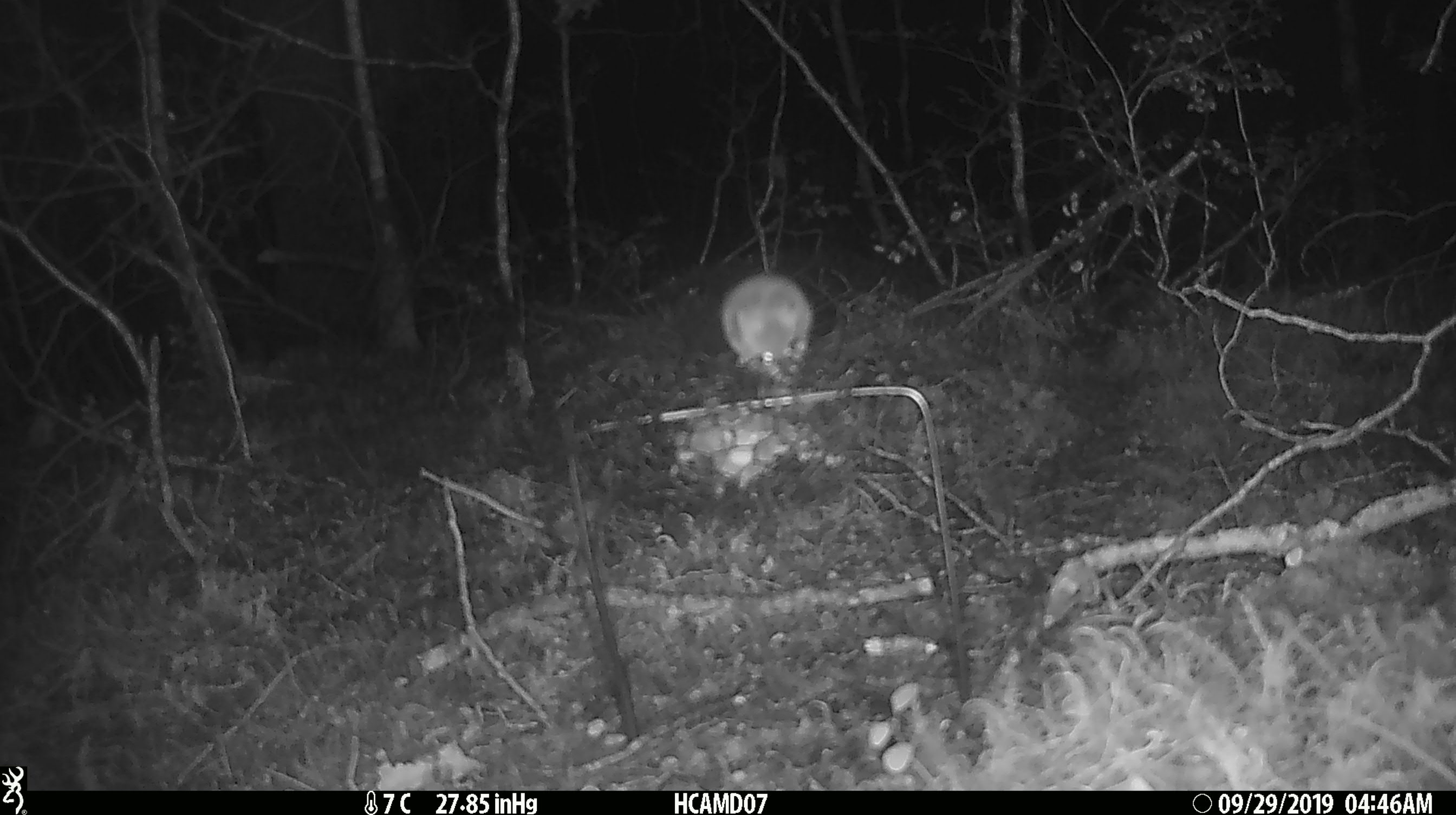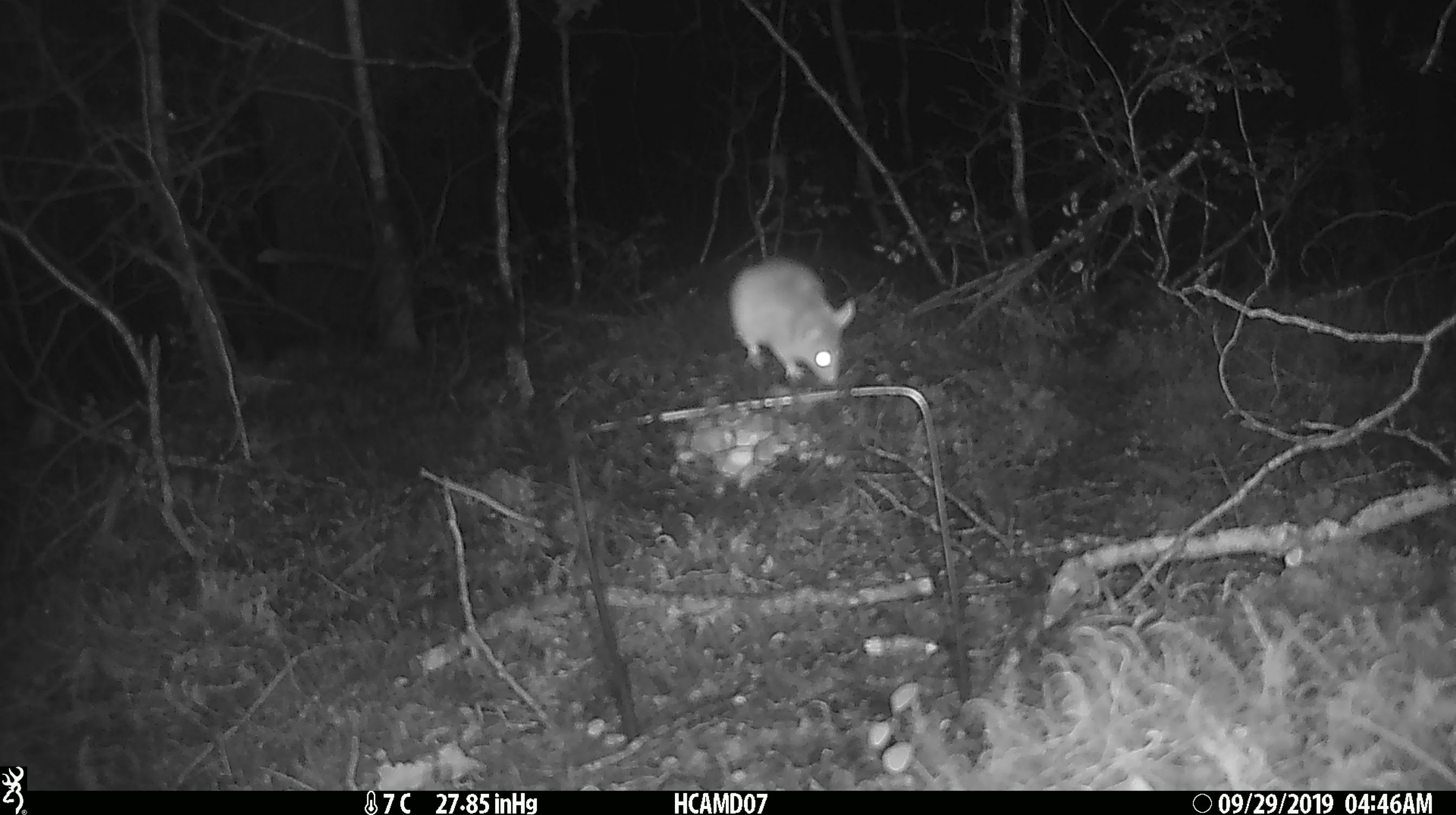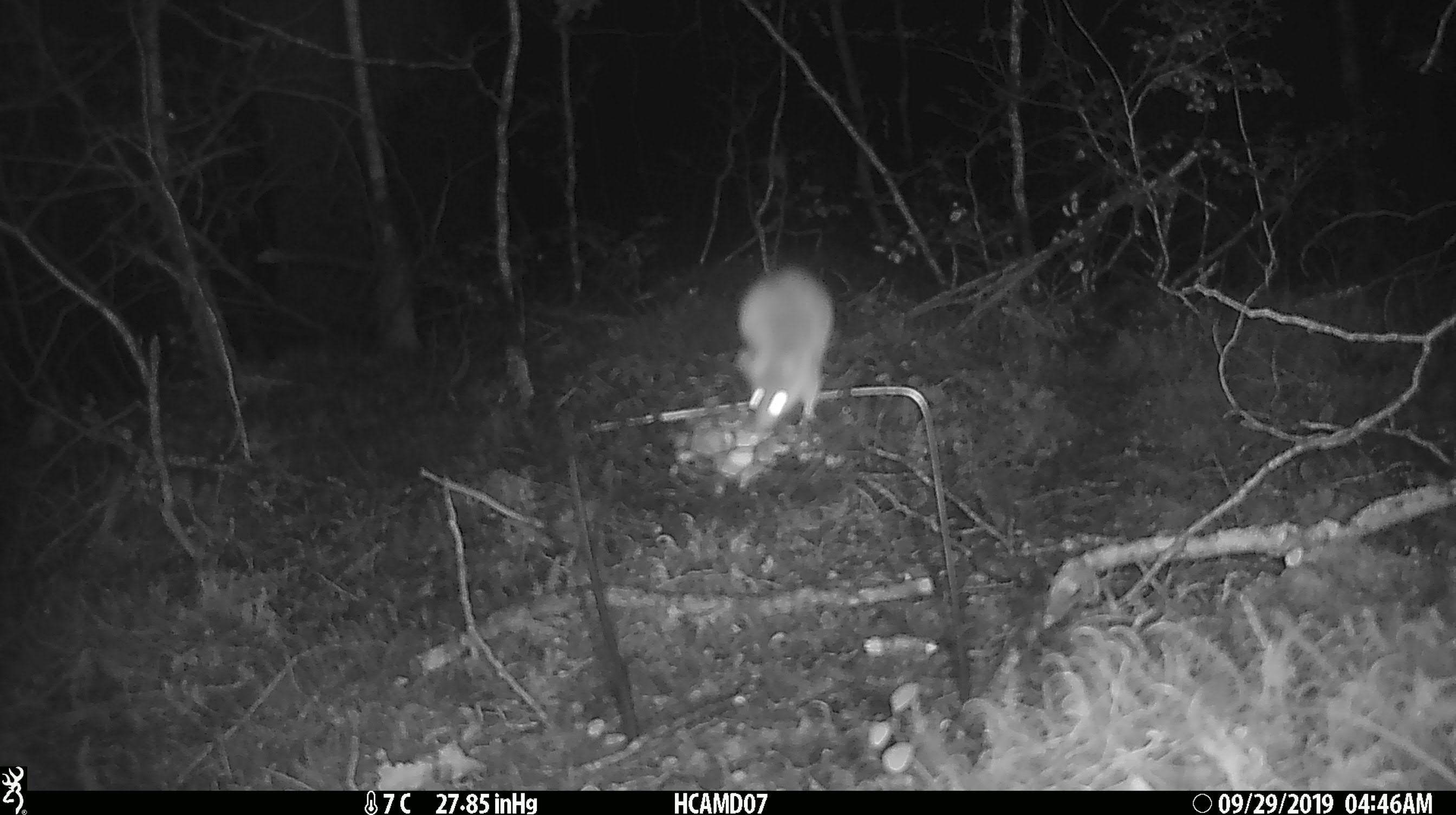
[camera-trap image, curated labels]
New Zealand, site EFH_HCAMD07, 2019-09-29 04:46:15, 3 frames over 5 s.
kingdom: Animalia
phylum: Chordata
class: Mammalia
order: Rodentia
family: Muridae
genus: Mus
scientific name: Mus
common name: mouse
Mouse (Mus).